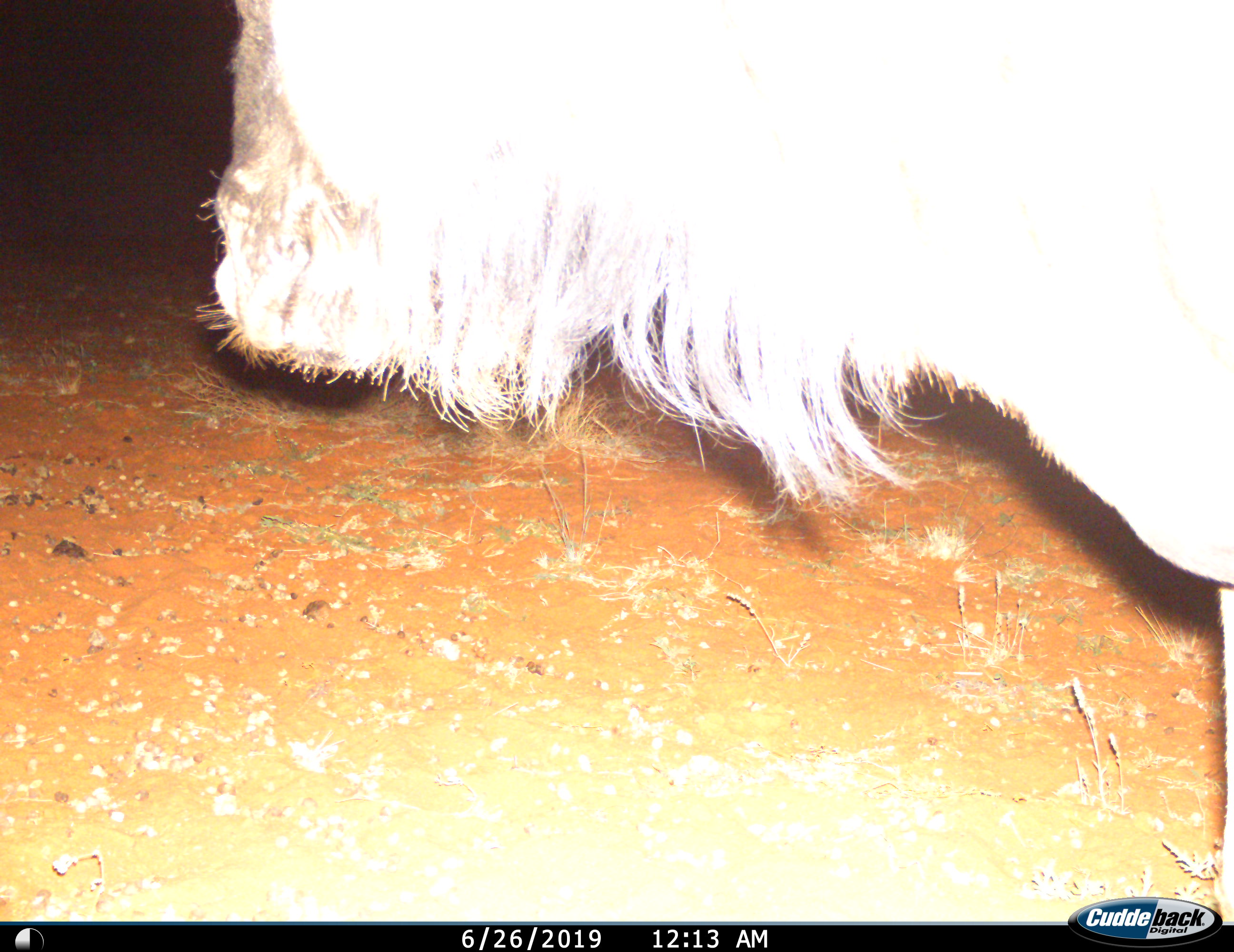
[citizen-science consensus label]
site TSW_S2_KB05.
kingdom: Animalia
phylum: Chordata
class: Mammalia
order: Artiodactyla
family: Bovidae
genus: Connochaetes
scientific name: Connochaetes taurinus taurinus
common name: blue wildebeest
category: wildebeestblue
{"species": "wildebeestblue (blue wildebeest) (Connochaetes taurinus taurinus)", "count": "1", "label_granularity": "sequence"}